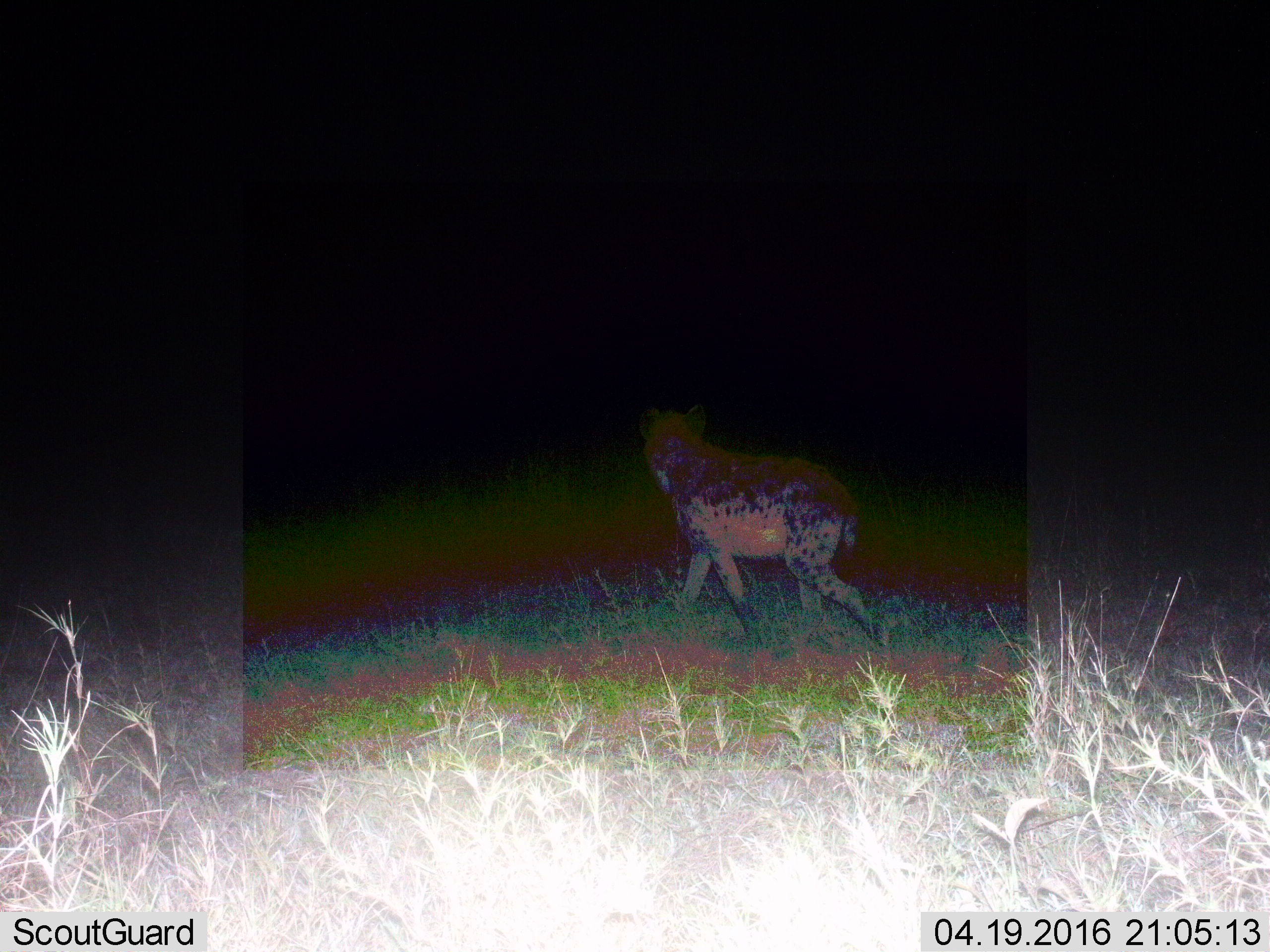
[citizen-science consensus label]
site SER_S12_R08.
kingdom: Animalia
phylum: Chordata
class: Mammalia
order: Carnivora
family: Hyaenidae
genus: Crocuta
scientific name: Crocuta crocuta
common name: spotted hyena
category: hyenaspotted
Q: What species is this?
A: Hyenaspotted (spotted hyena) (Crocuta crocuta).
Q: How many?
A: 1.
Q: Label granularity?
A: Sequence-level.